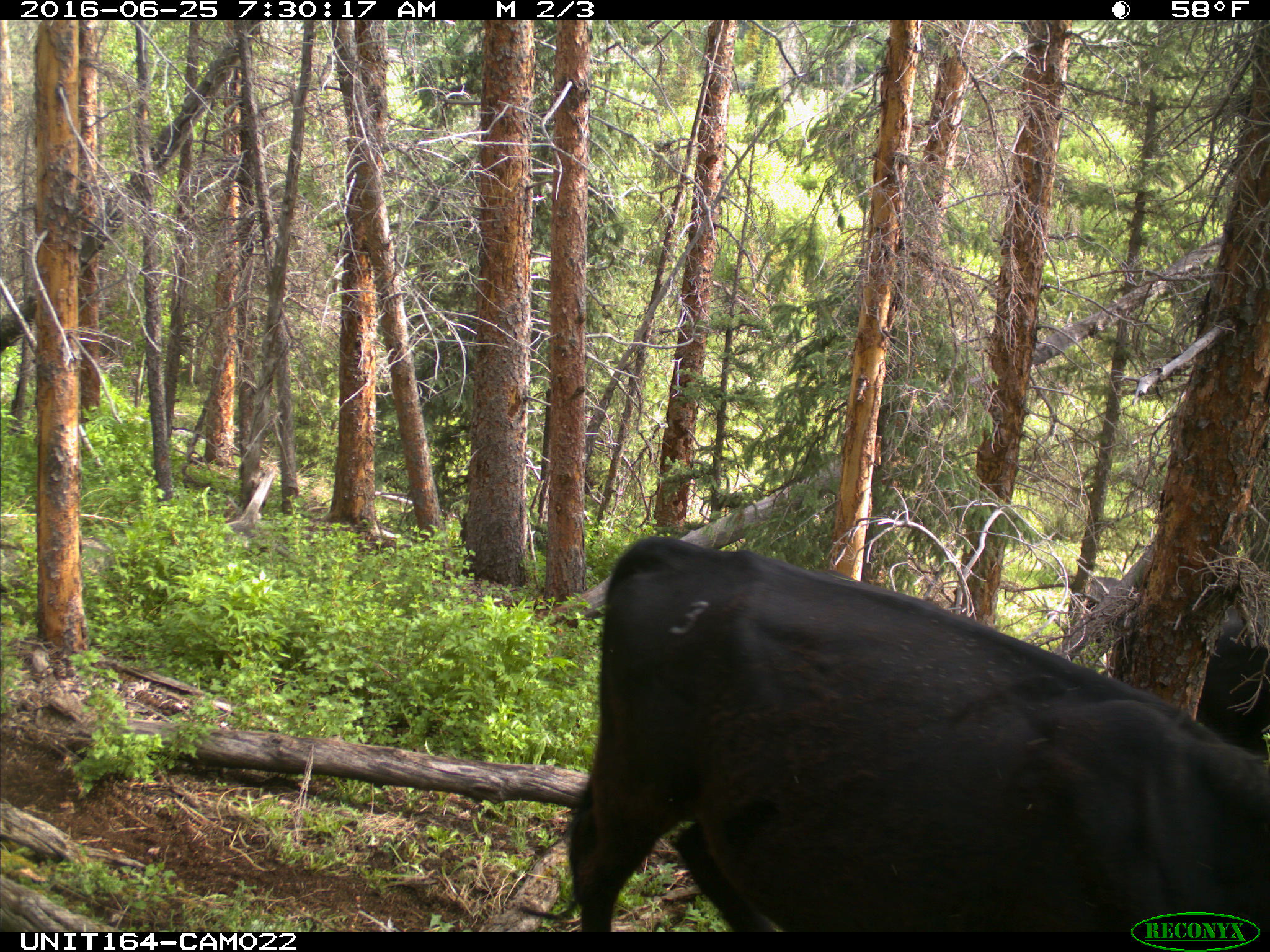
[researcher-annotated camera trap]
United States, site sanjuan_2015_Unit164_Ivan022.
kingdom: Animalia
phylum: Chordata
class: Mammalia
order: Artiodactyla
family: Bovidae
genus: Bos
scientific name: Bos taurus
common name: domestic cow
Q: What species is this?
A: Bos taurus (domestic cow).